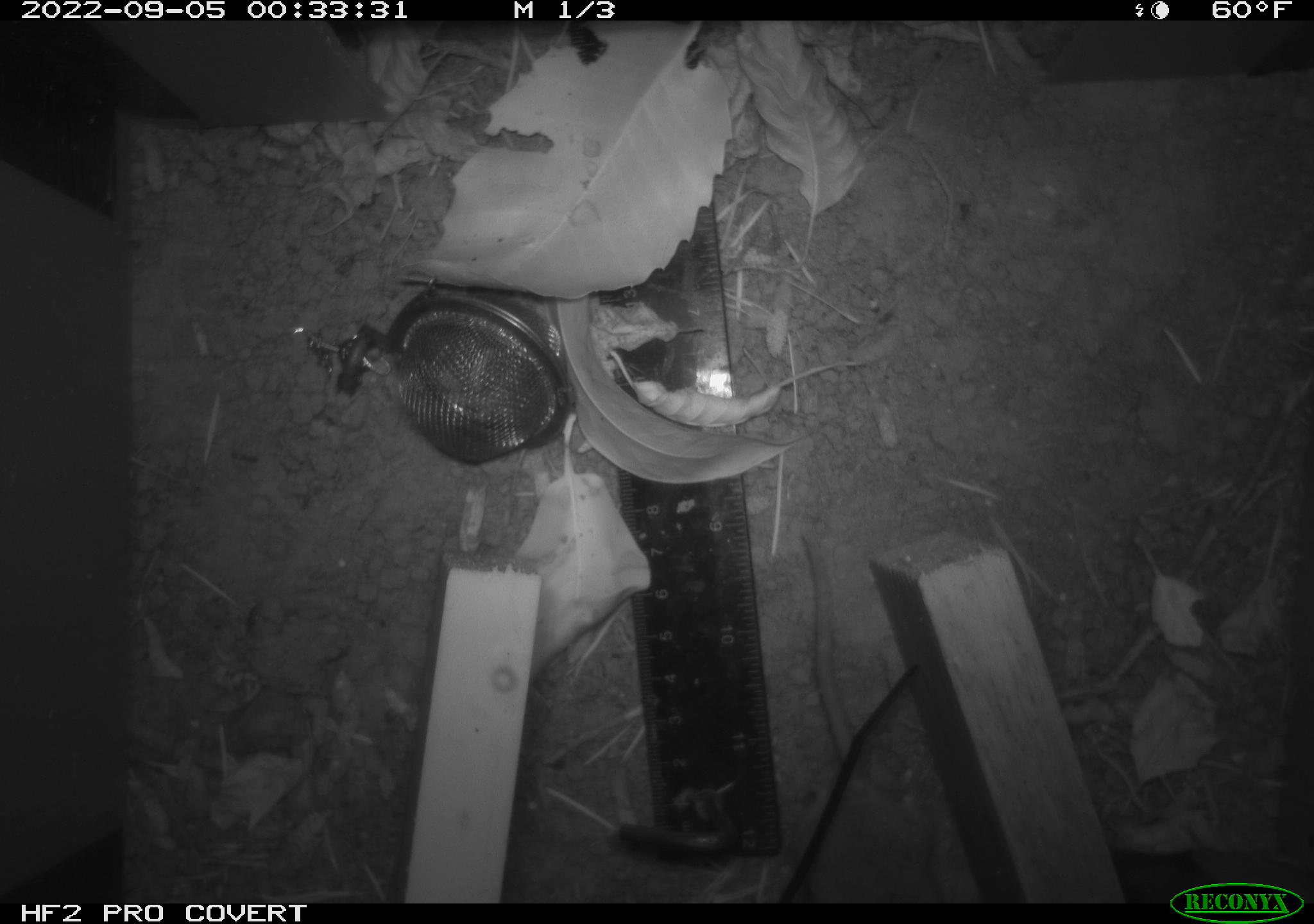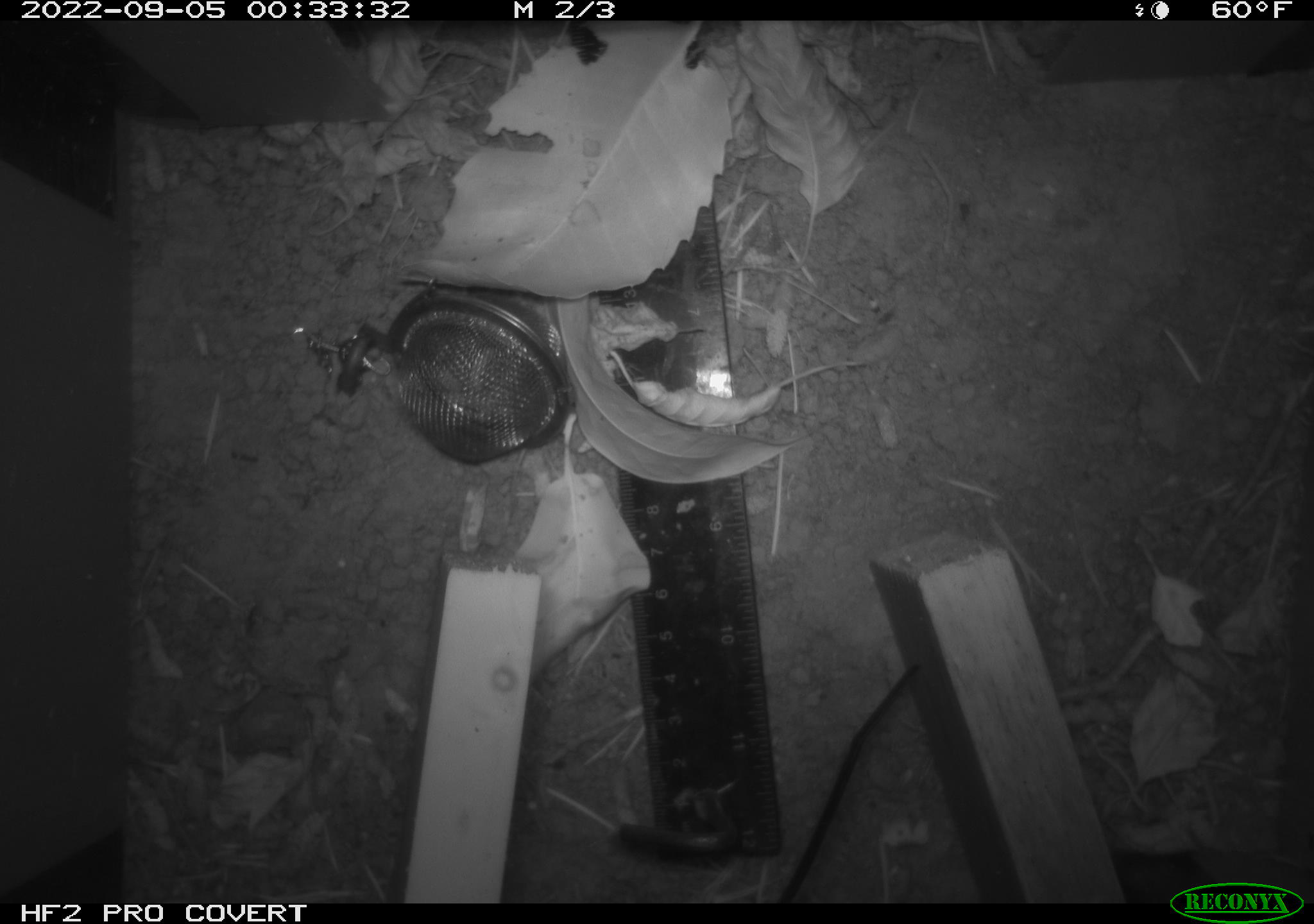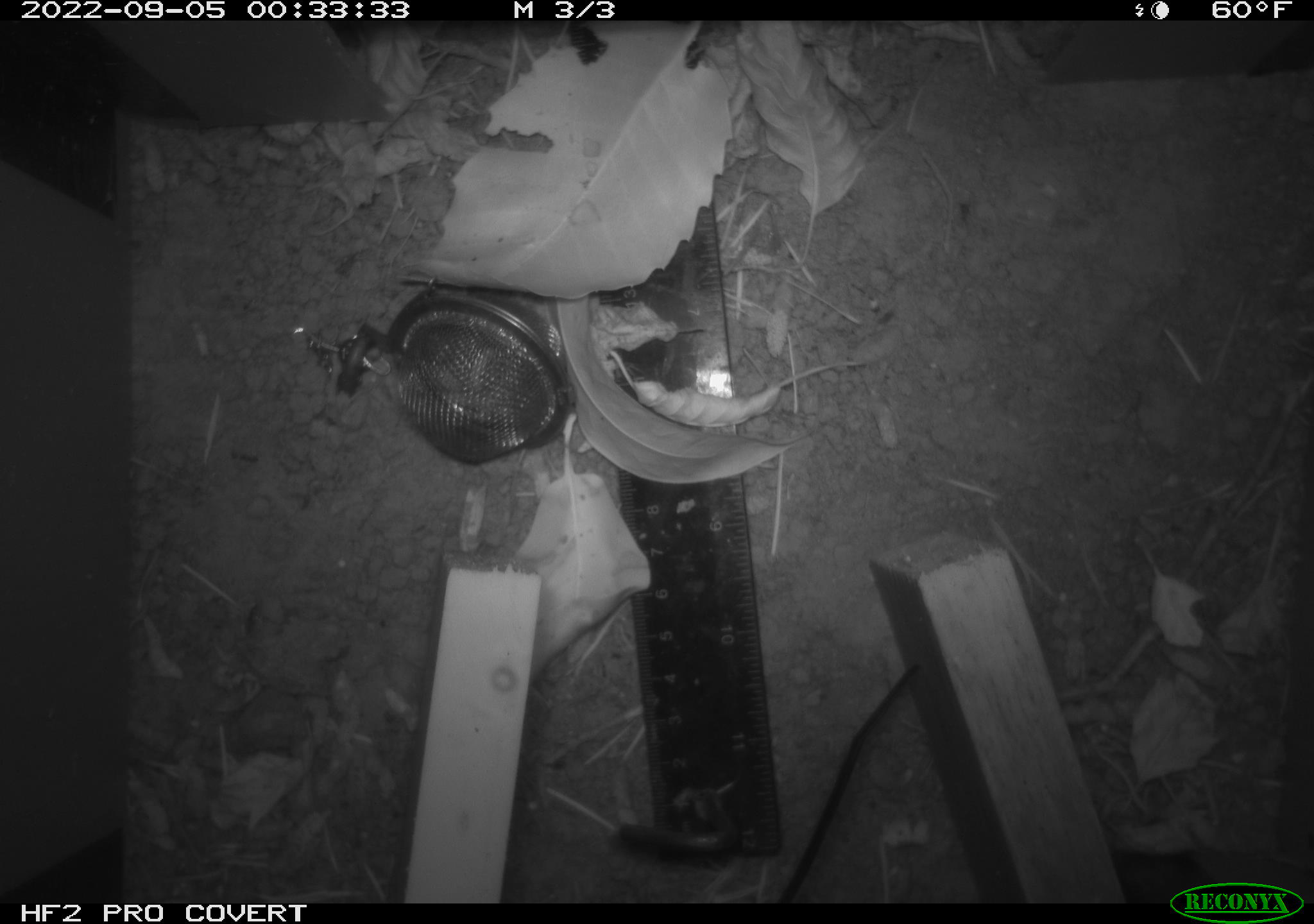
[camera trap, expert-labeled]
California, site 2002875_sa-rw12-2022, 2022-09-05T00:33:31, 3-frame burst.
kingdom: Animalia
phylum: Chordata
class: Mammalia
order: Rodentia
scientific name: Rodentia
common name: rodent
Rodent (Rodentia).